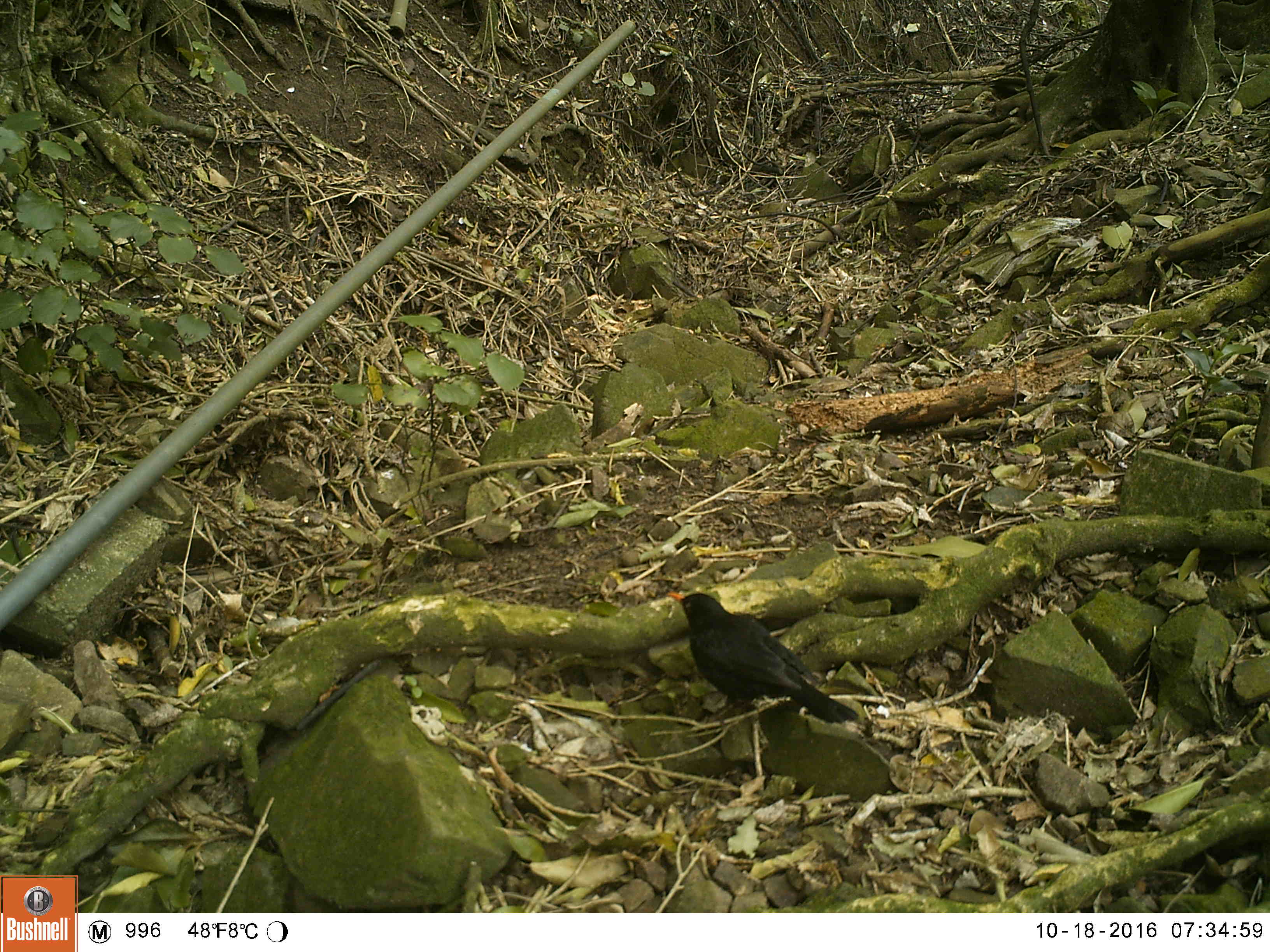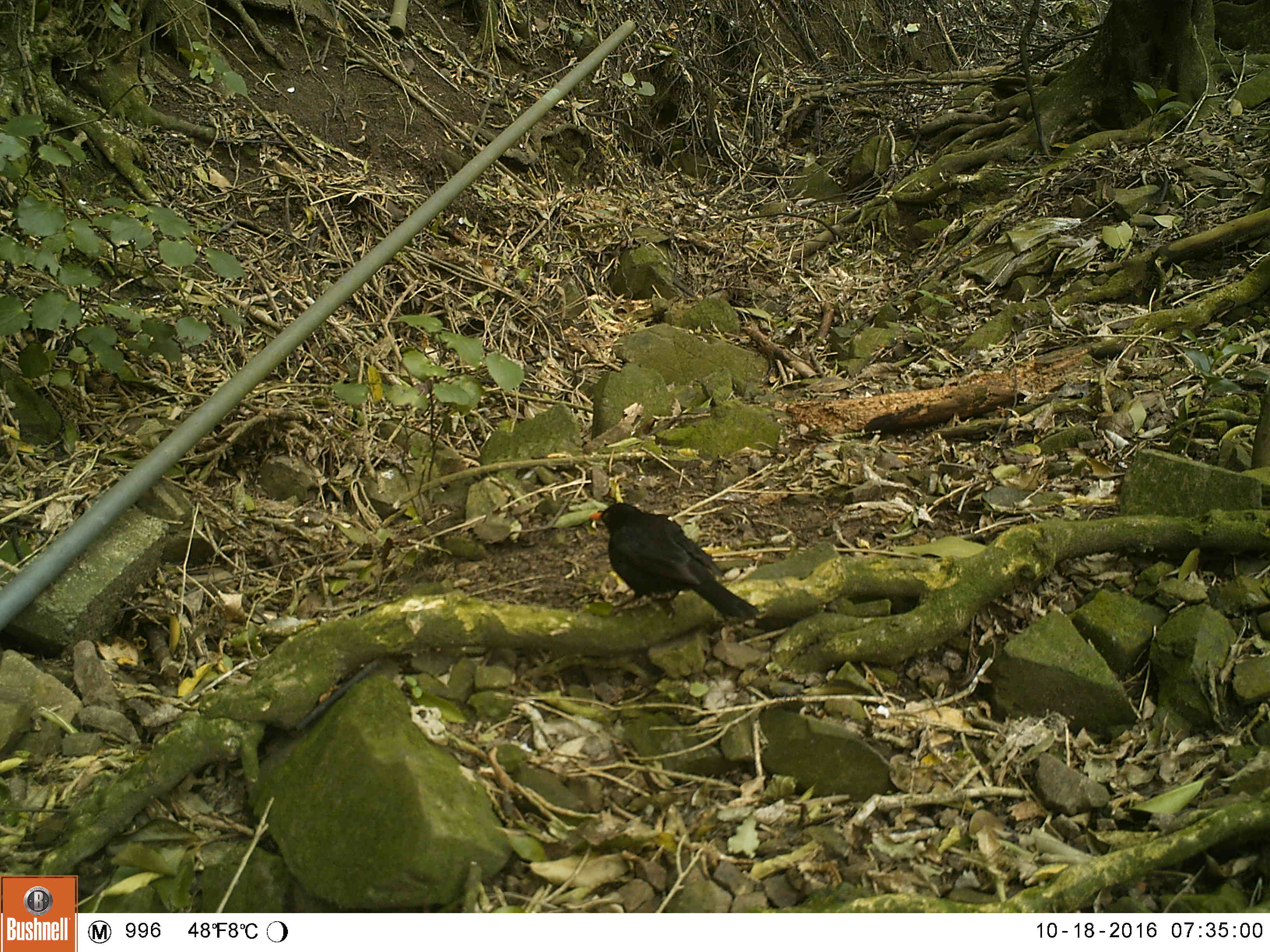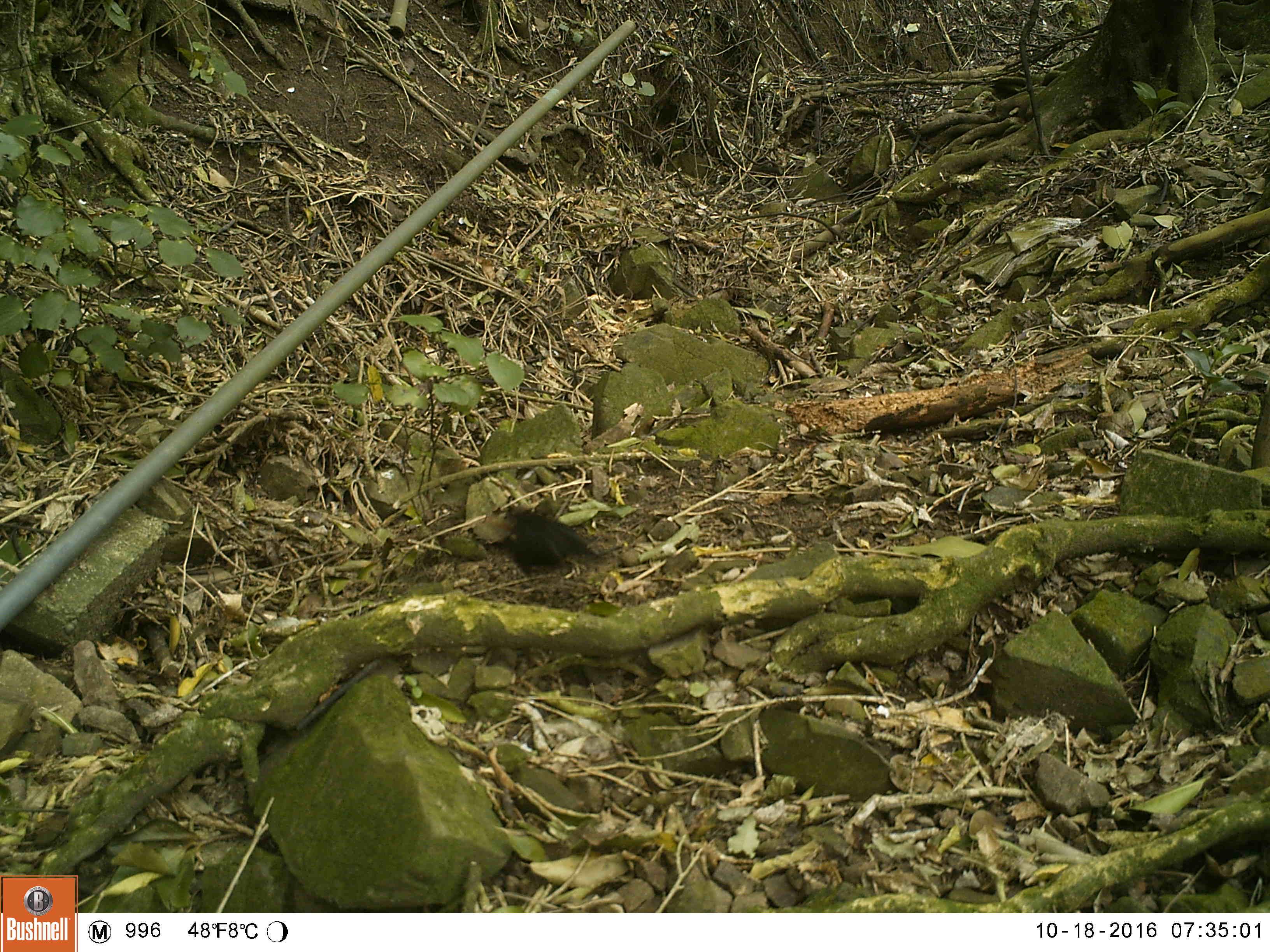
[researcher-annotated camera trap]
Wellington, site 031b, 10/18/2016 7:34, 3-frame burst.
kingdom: Animalia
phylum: Chordata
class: Aves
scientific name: Aves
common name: bird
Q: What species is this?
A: Bird (Aves).